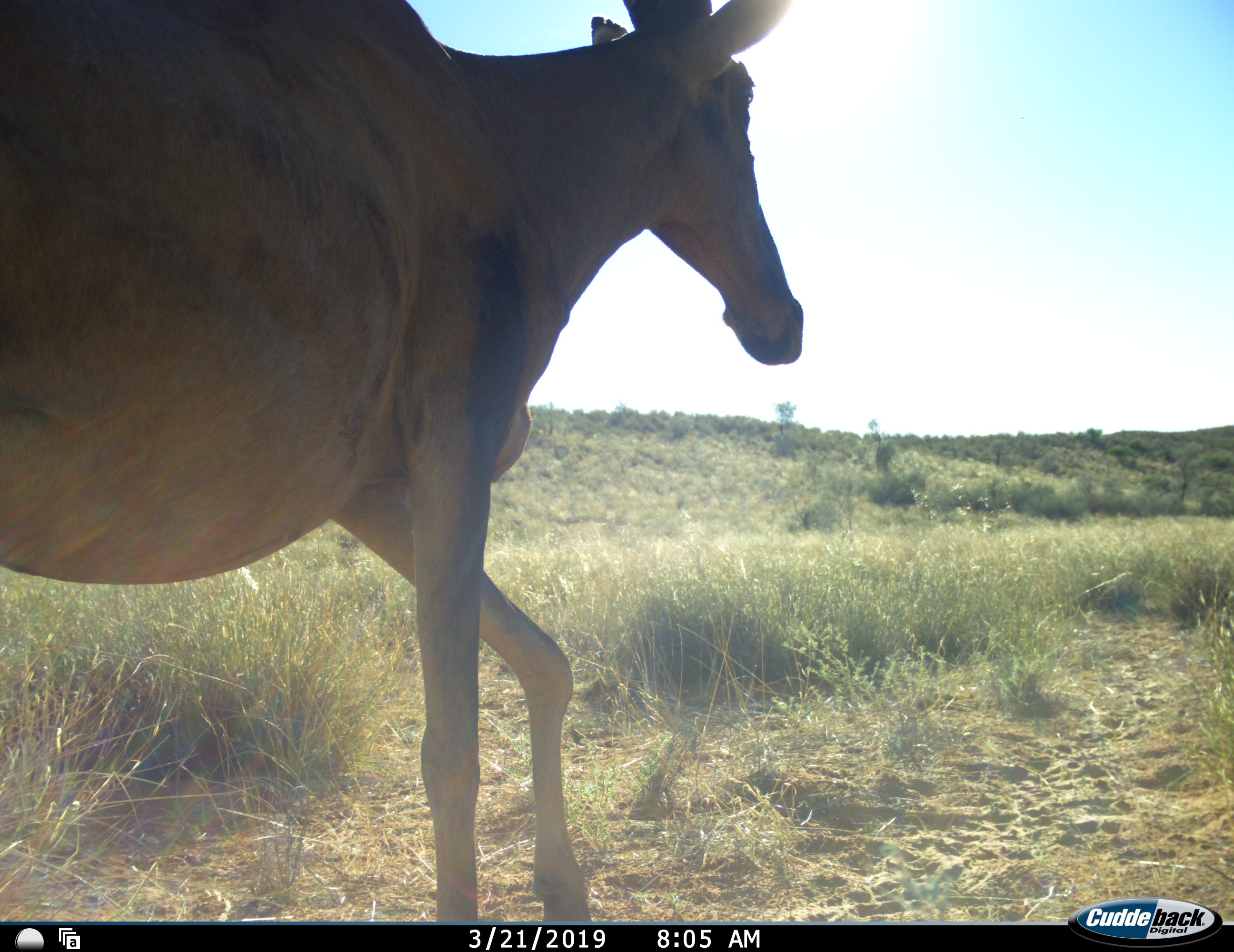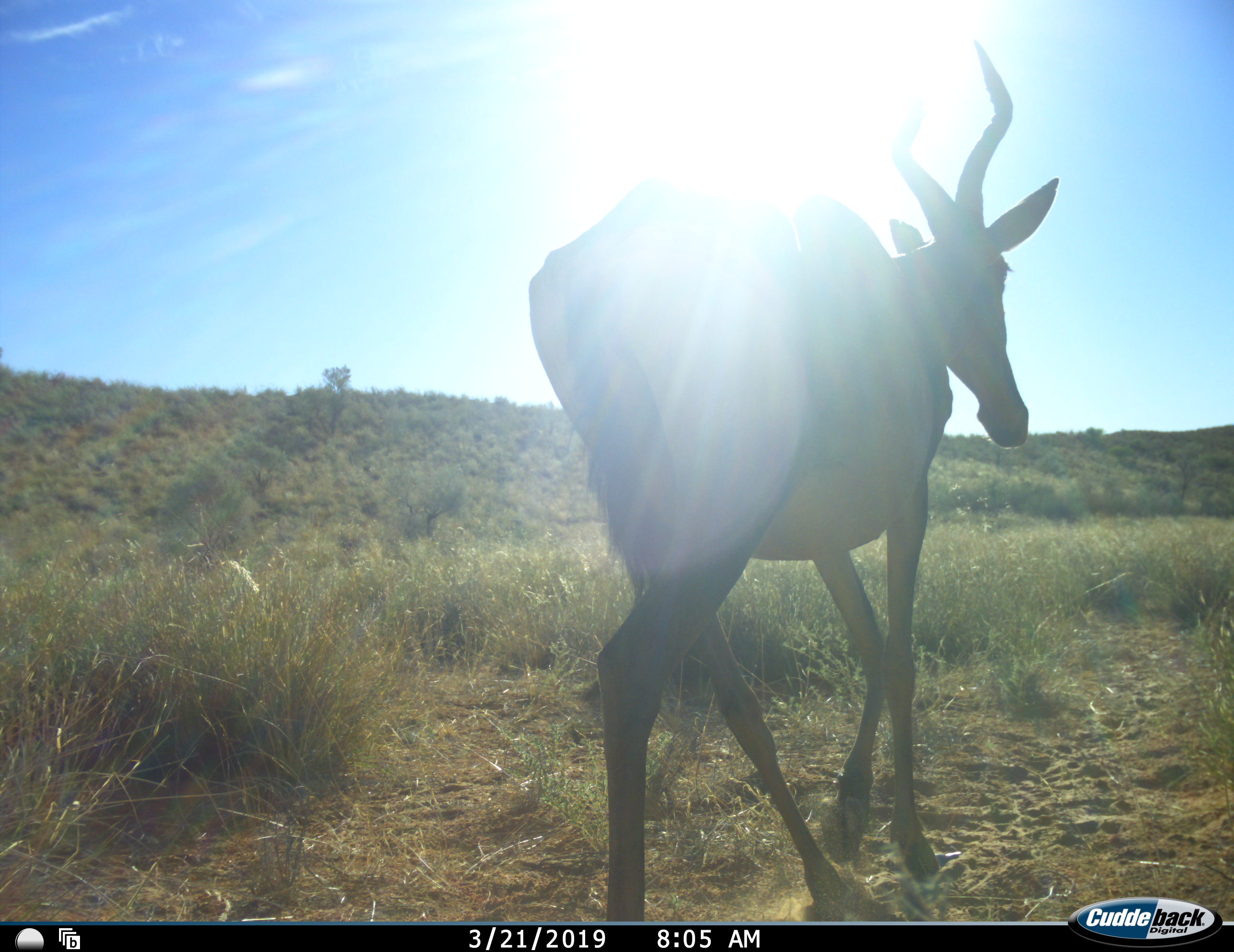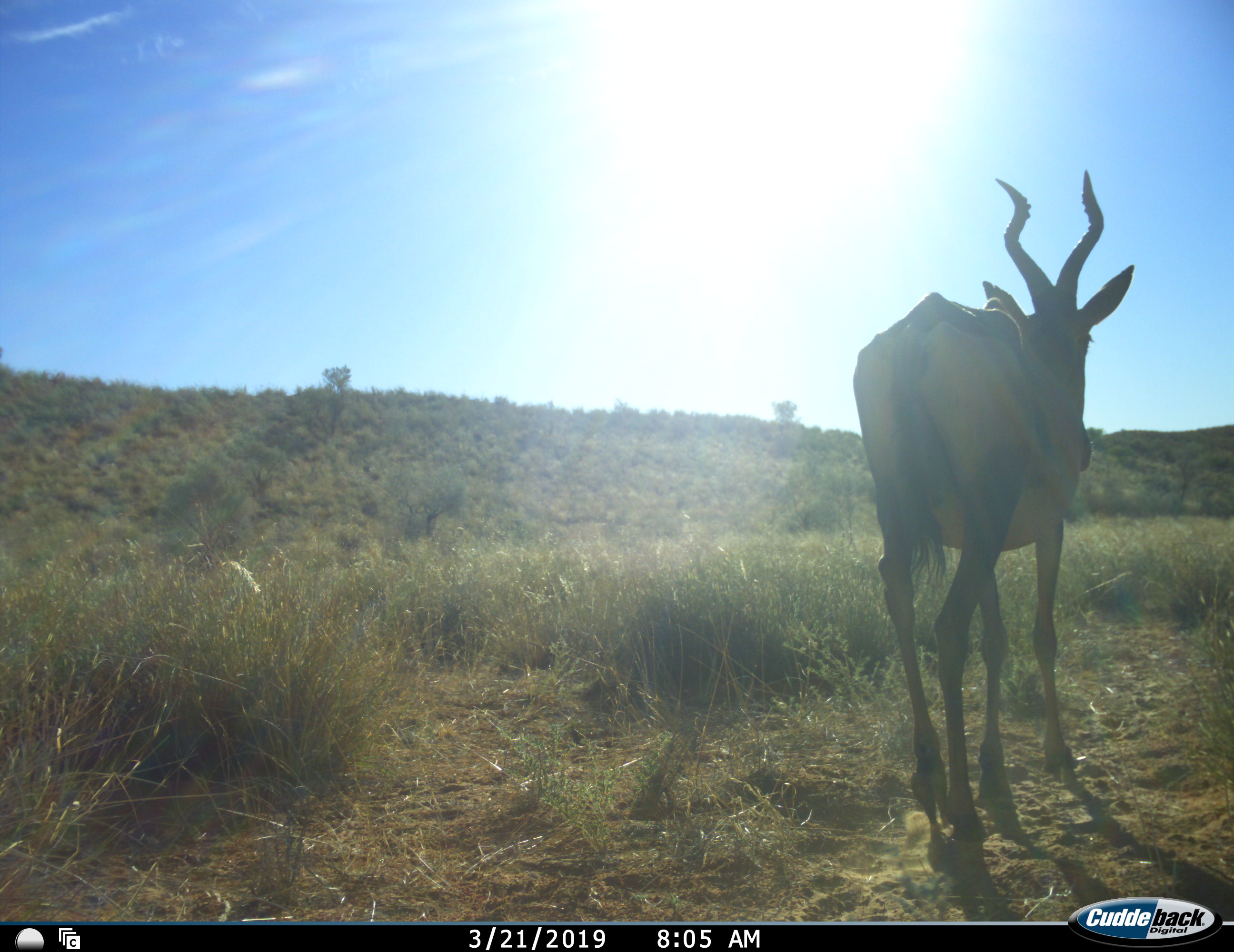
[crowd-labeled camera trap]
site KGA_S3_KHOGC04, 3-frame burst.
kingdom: Animalia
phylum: Chordata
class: Mammalia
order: Artiodactyla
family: Bovidae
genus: Alcelaphus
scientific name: Alcelaphus buselaphus caama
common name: red hartebeest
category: hartebeestred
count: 1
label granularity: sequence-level